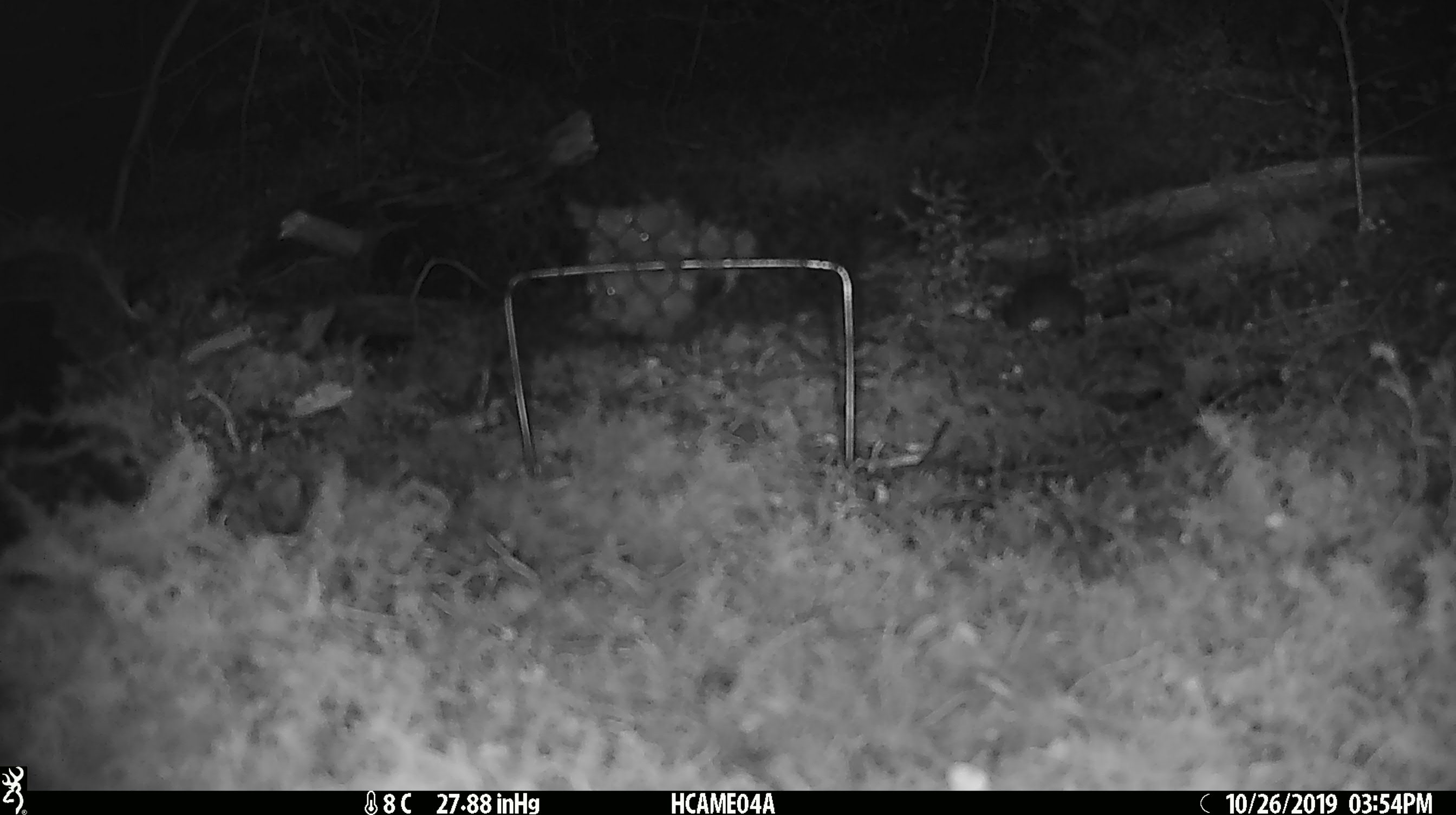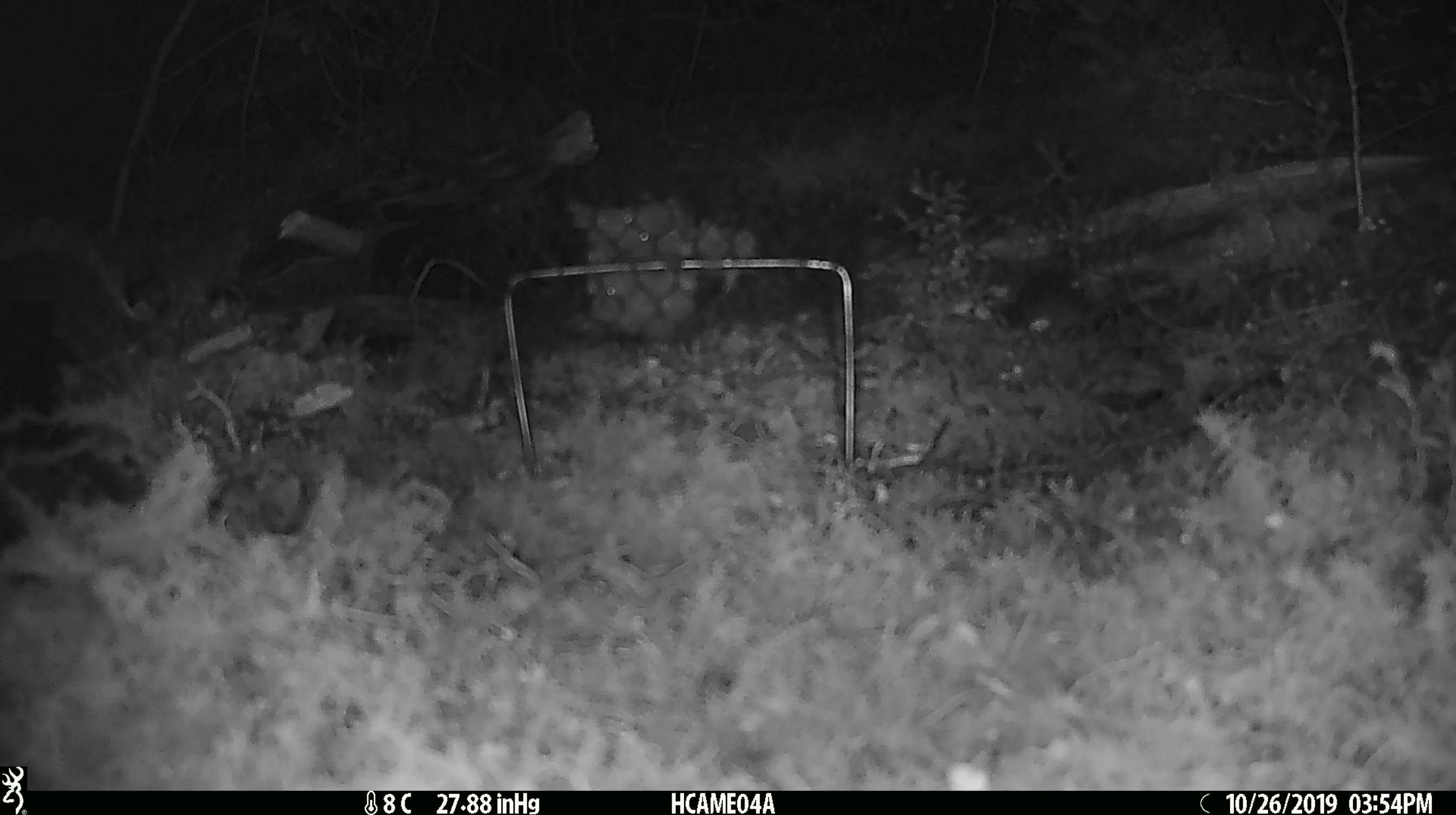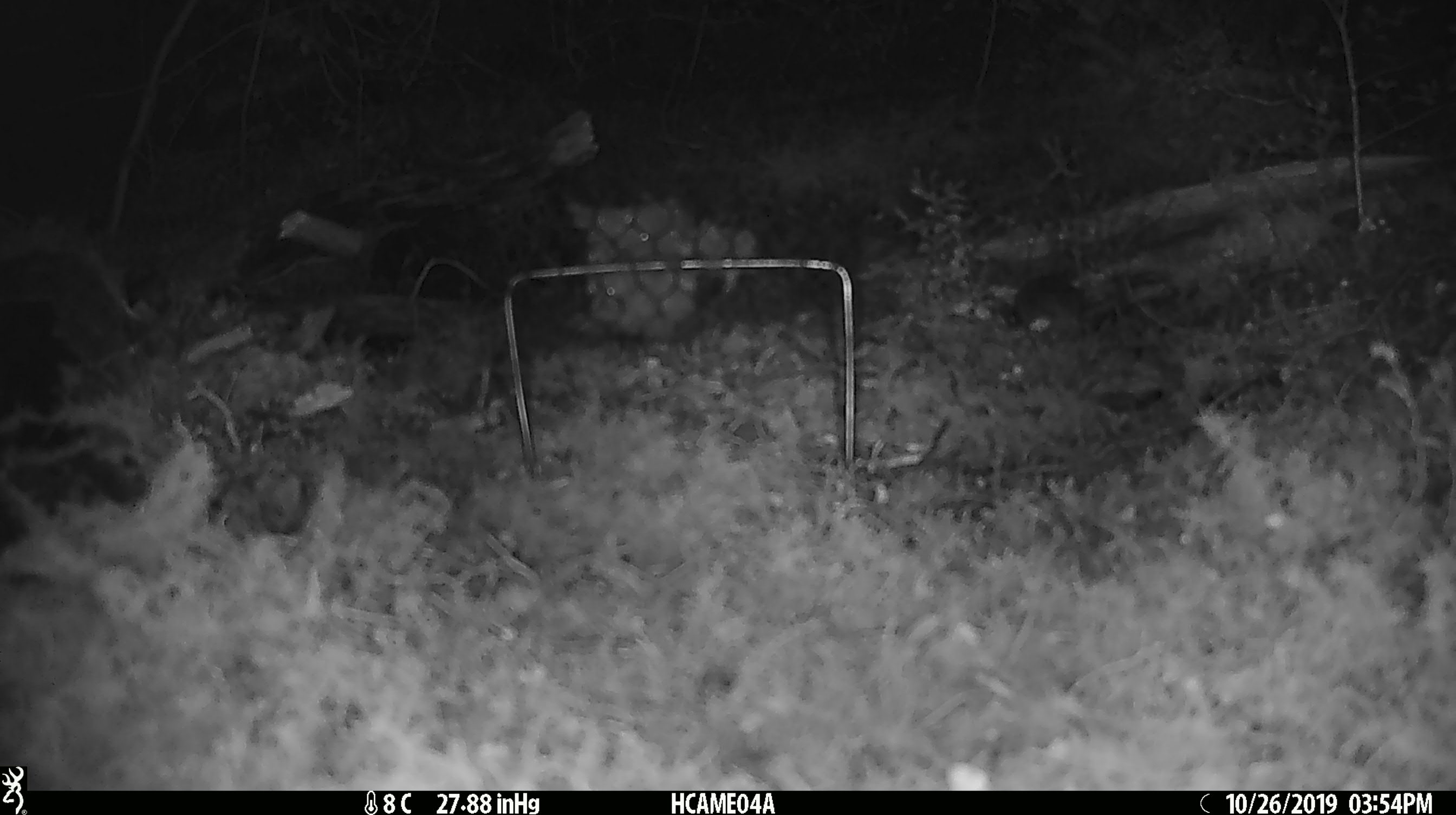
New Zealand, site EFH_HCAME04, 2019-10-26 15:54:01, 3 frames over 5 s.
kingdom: Animalia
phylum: Chordata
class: Mammalia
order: Rodentia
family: Muridae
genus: Mus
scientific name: Mus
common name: mouse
Mouse (Mus).